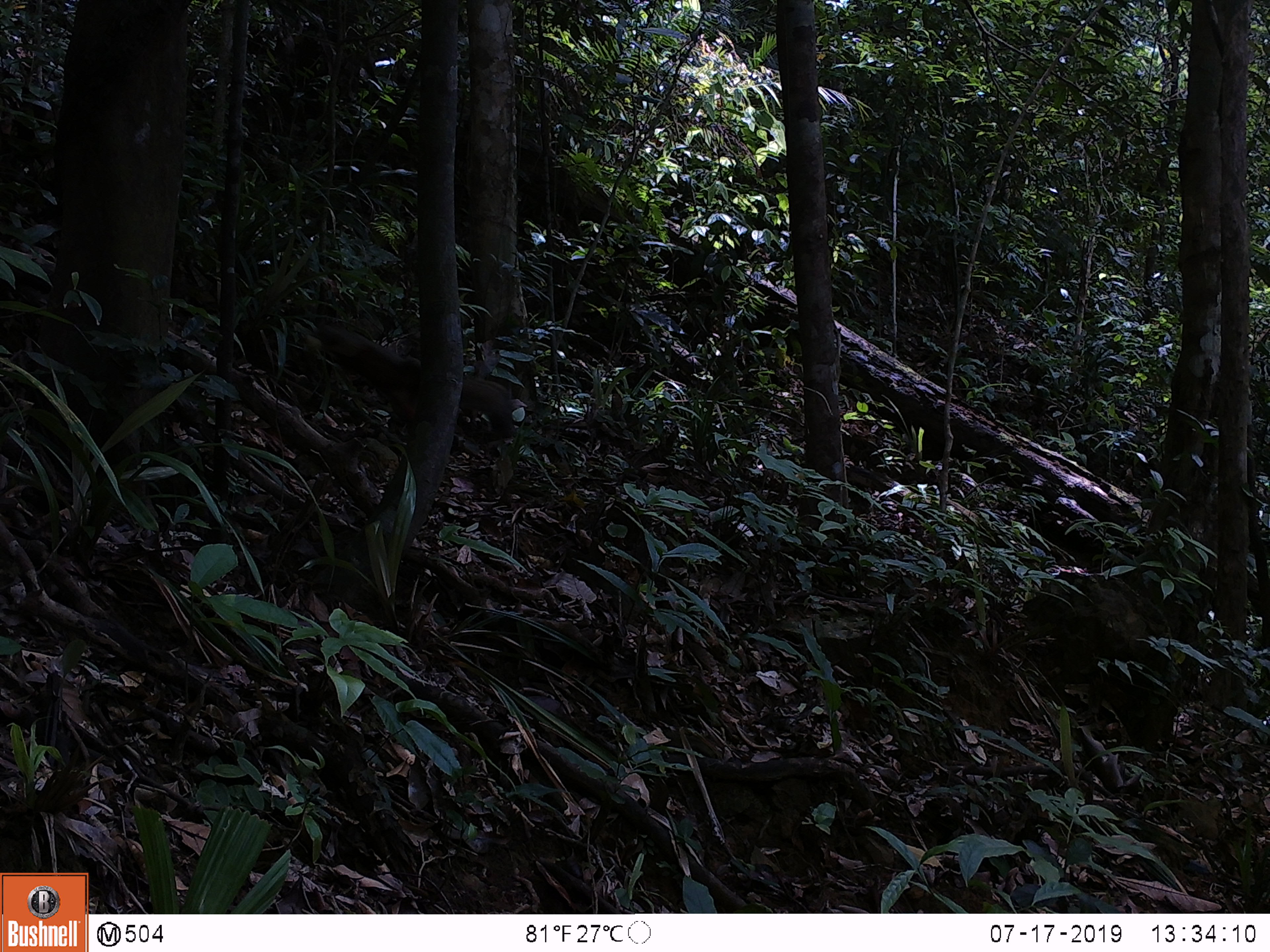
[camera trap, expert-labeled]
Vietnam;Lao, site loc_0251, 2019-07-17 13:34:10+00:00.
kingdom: Animalia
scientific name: Animalia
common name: animal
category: unidentified animal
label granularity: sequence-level